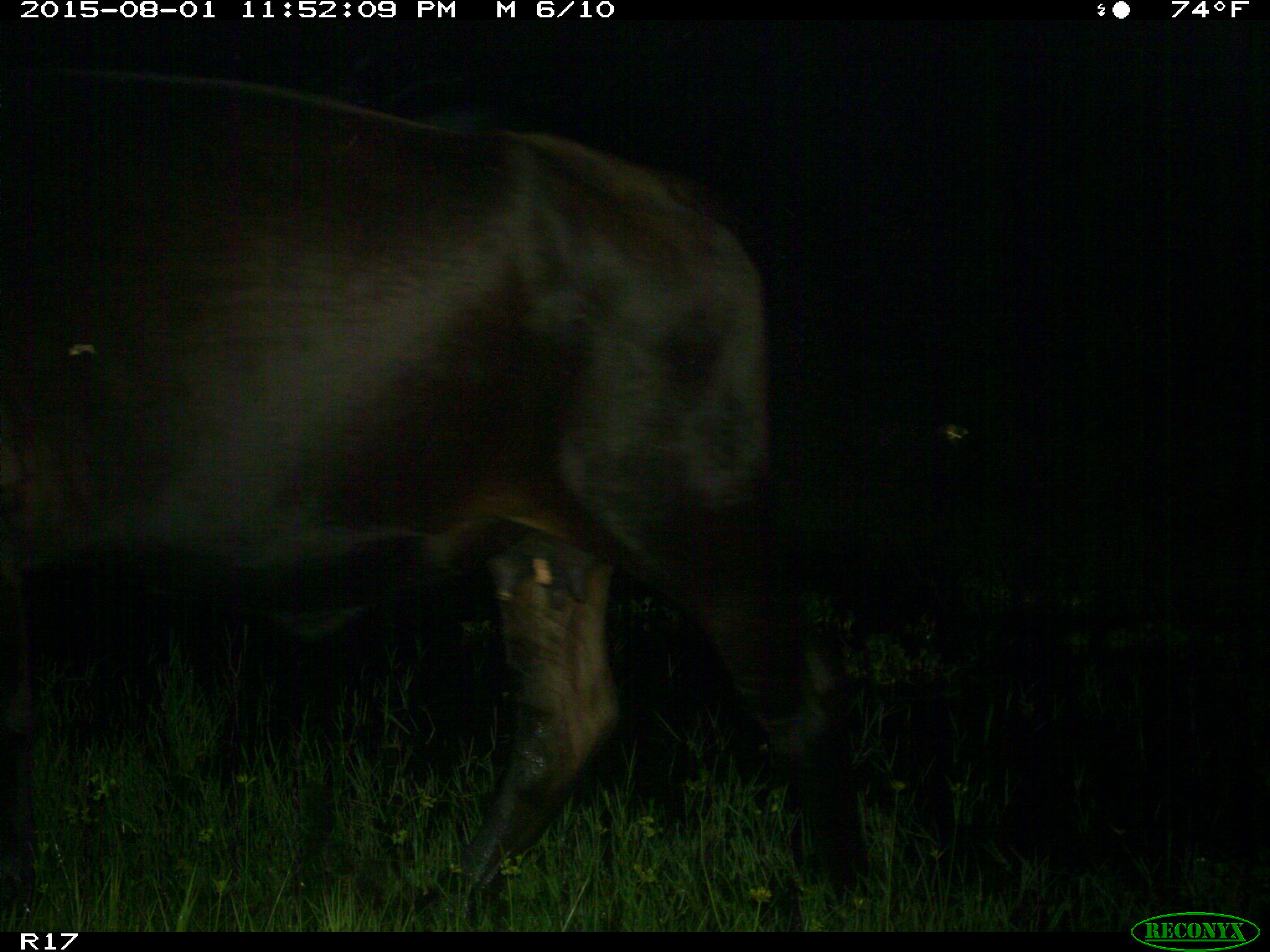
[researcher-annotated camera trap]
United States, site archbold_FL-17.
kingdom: Animalia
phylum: Chordata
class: Mammalia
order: Artiodactyla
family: Bovidae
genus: Bos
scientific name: Bos taurus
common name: domestic cow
Bos taurus (domestic cow).